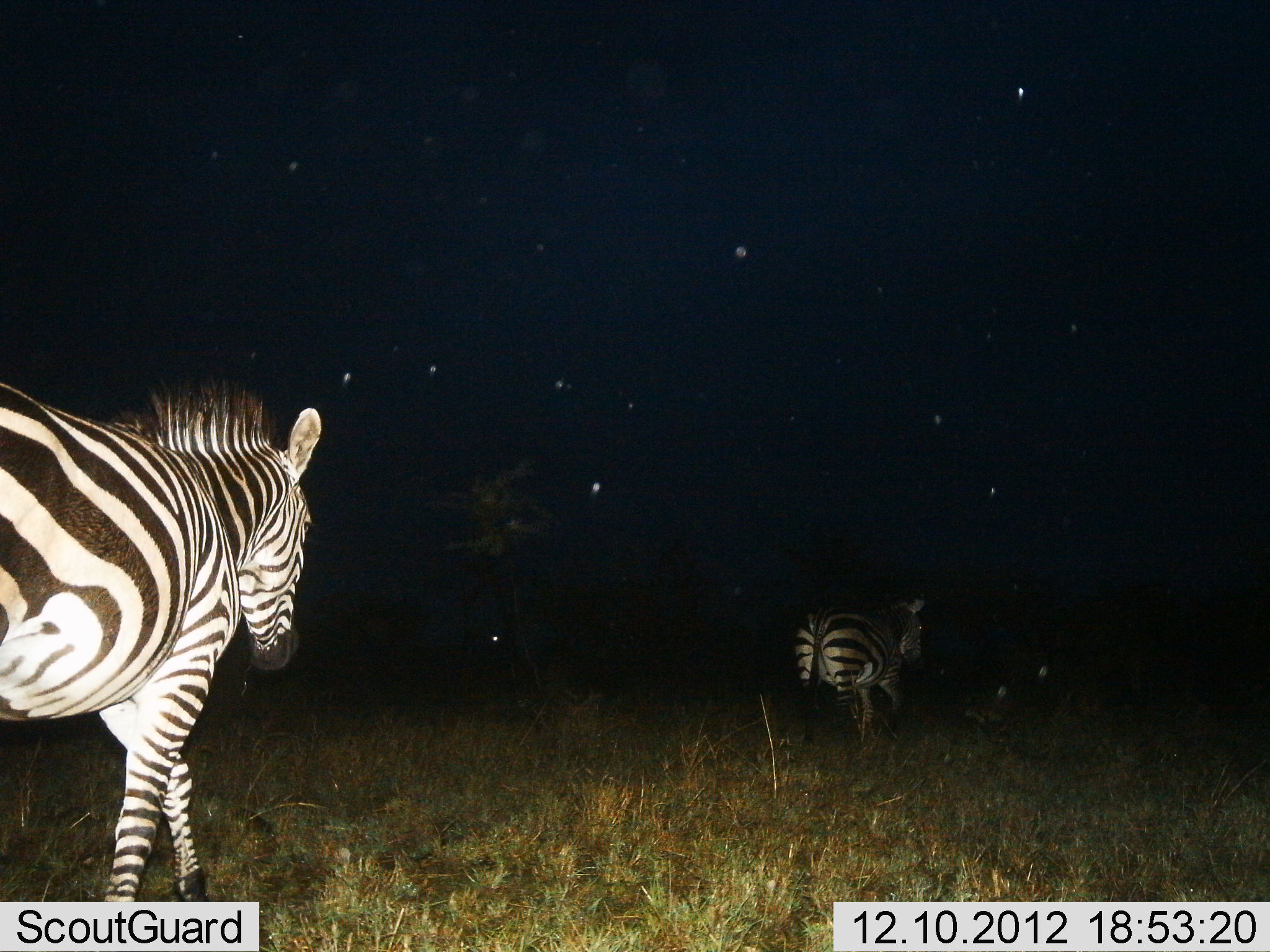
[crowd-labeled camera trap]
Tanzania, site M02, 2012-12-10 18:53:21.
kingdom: Animalia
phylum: Chordata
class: Mammalia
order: Perissodactyla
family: Equidae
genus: Equus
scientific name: Equus quagga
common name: plains zebra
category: zebra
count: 2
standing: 0%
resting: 0%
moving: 100%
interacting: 0%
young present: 0%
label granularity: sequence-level